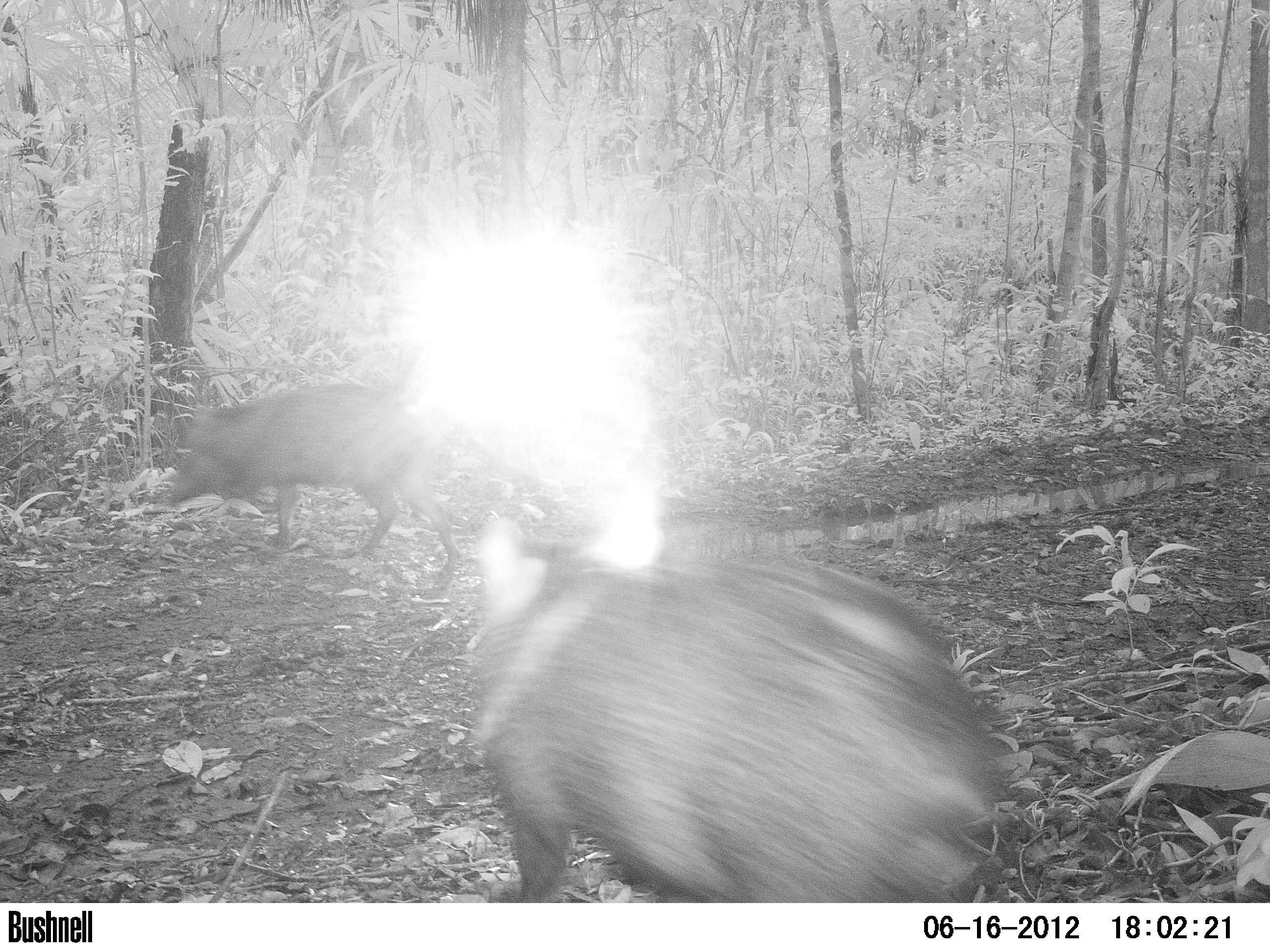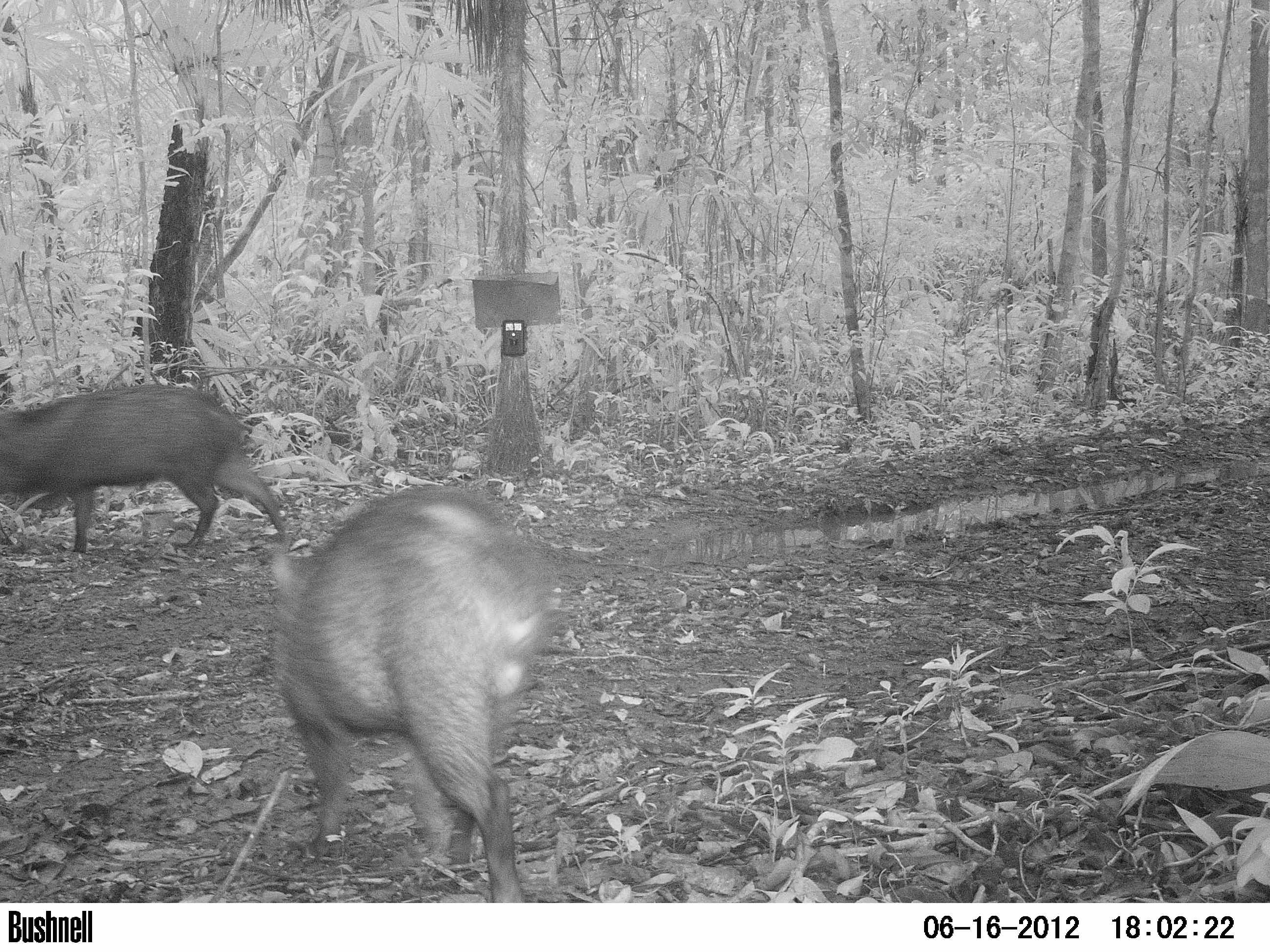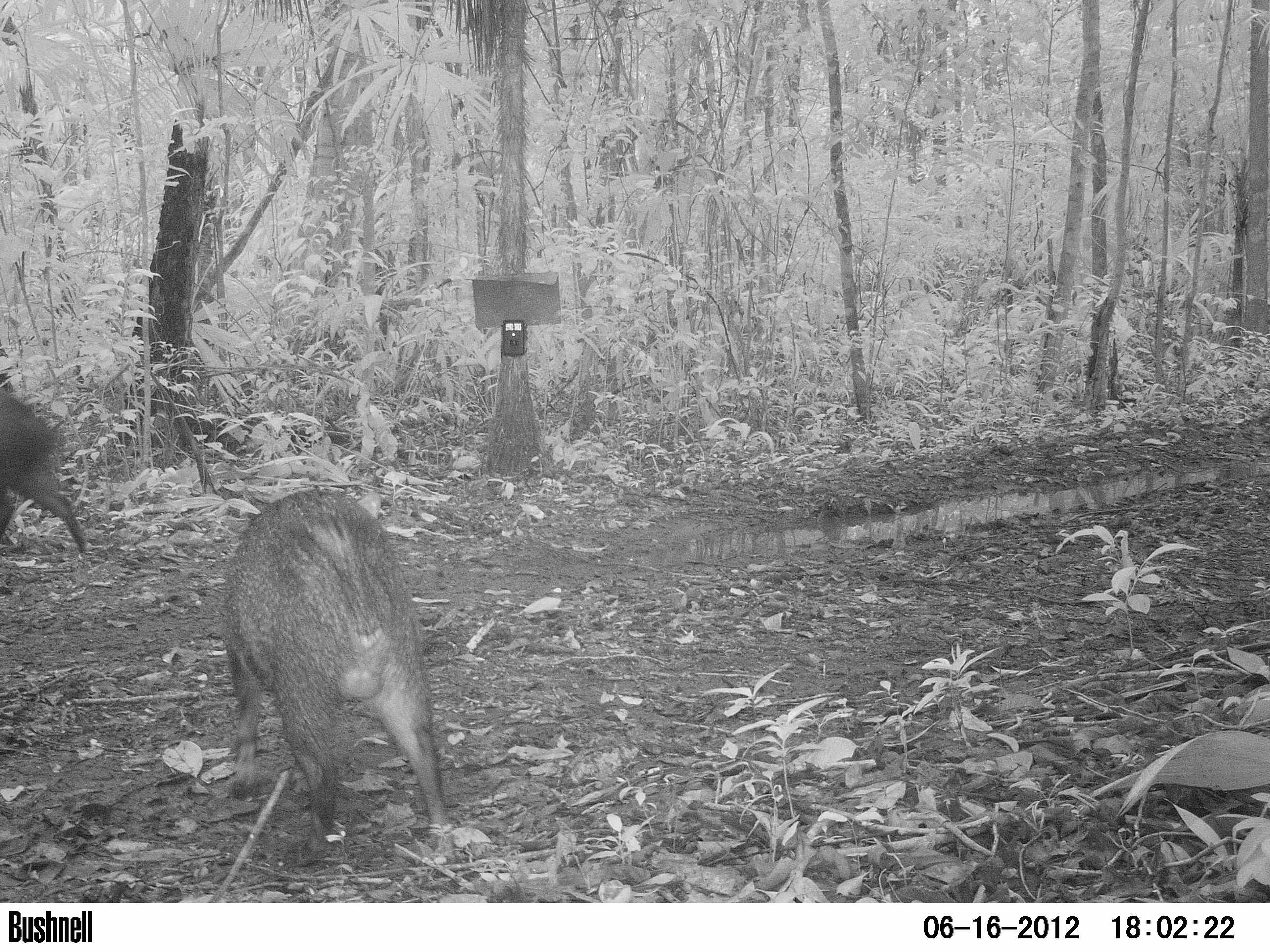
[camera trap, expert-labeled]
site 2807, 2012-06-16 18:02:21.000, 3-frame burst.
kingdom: Animalia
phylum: Chordata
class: Mammalia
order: Artiodactyla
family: Tayassuidae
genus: Pecari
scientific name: Pecari tajacu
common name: collared peccary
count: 4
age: adult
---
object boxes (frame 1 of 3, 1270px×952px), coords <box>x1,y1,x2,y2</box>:
pecari tajacu: <box>470,515,999,903</box>; <box>171,382,459,575</box>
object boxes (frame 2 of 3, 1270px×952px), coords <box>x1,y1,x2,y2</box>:
pecari tajacu: <box>266,483,557,902</box>; <box>0,383,288,558</box>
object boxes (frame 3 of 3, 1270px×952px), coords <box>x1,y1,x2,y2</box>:
pecari tajacu: <box>218,487,454,867</box>; <box>0,380,90,565</box>